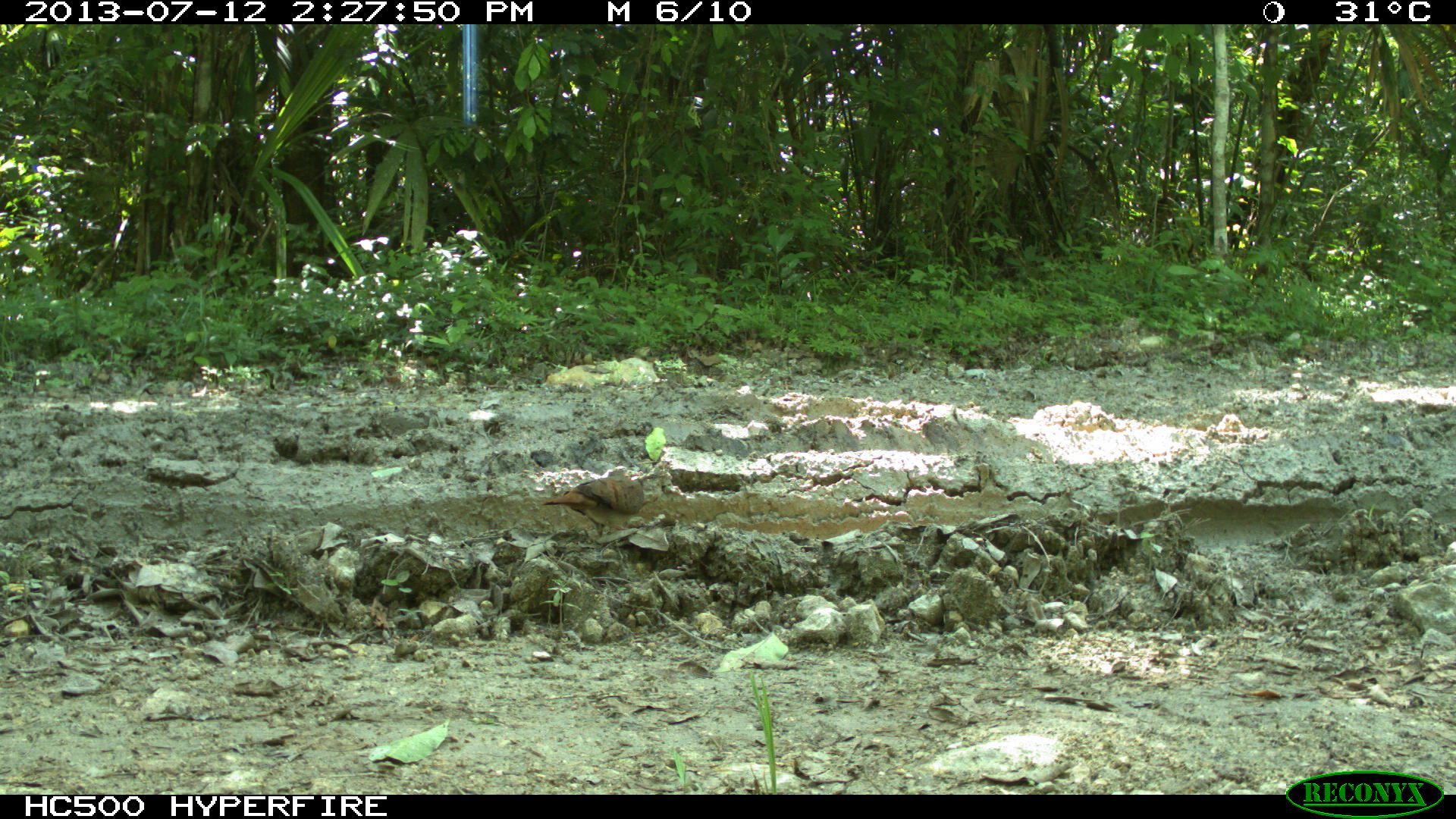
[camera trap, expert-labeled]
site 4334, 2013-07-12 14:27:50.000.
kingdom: Animalia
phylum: Chordata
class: Aves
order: Columbiformes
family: Columbidae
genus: Leptotila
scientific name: Leptotila plumbeiceps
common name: gray-headed dove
Leptotila plumbeiceps (gray-headed dove), count 1.